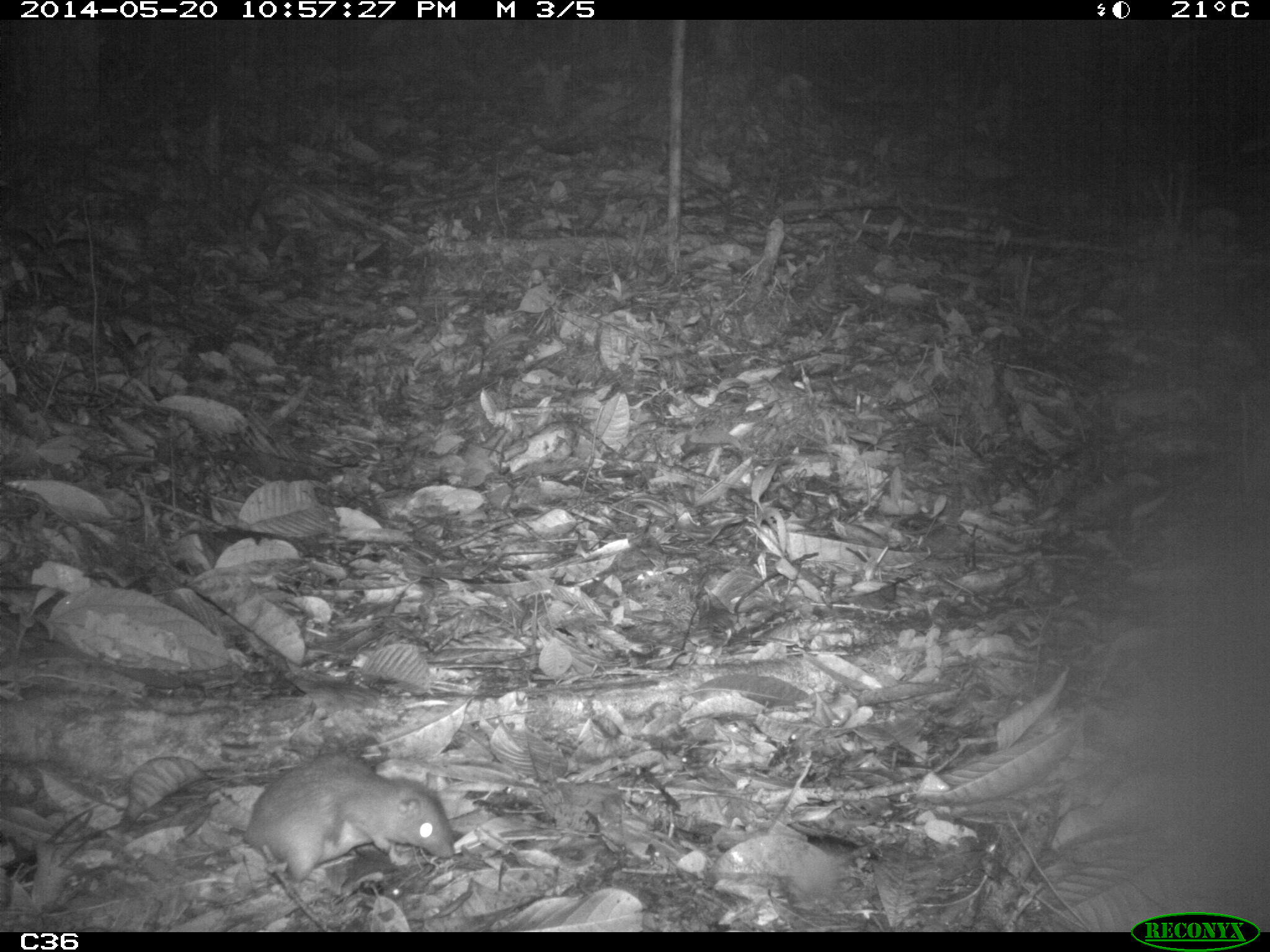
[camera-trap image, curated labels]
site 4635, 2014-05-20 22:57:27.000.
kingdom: Animalia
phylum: Chordata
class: Mammalia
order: Rodentia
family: Muridae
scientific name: Muridae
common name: mice, rats, and gerbils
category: unknown mouse or rat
Unknown mouse or rat (mice, rats, and gerbils) (Muridae), count 1, age adult.